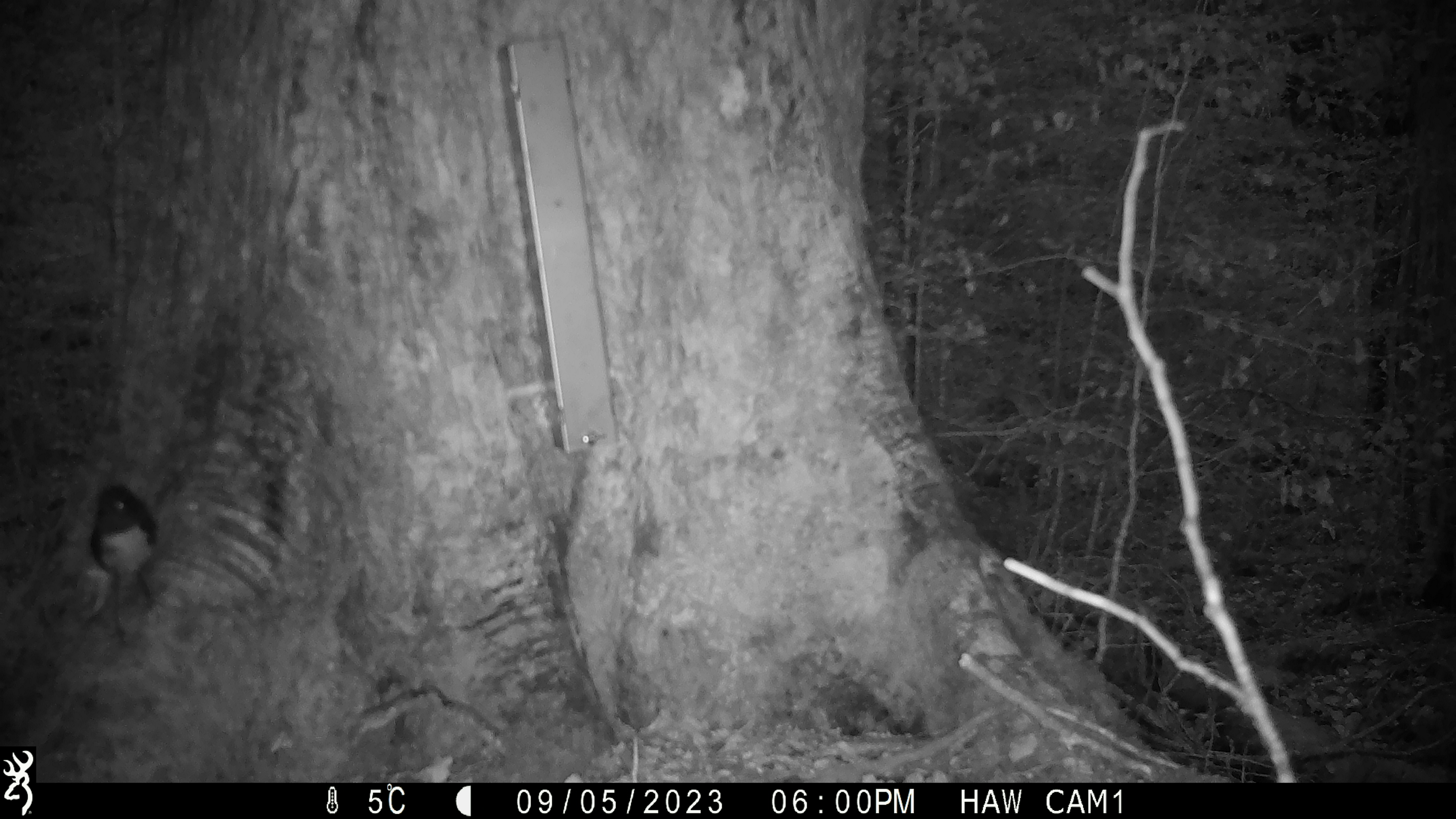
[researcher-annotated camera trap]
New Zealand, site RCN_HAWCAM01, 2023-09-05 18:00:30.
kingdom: Animalia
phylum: Chordata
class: Aves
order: Passeriformes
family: Petroicidae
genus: Petroica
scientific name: Petroica australis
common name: new zealand robin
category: robin